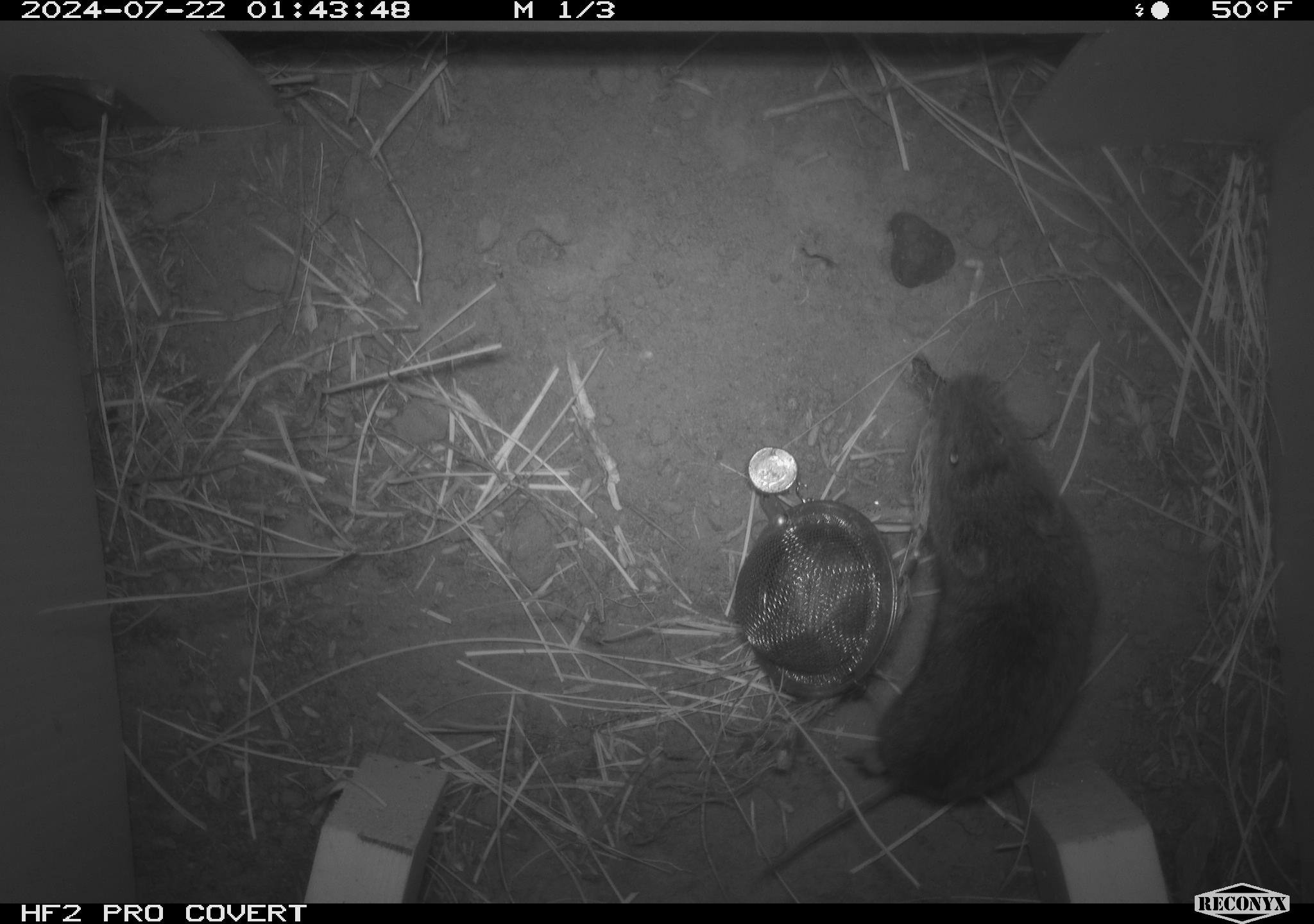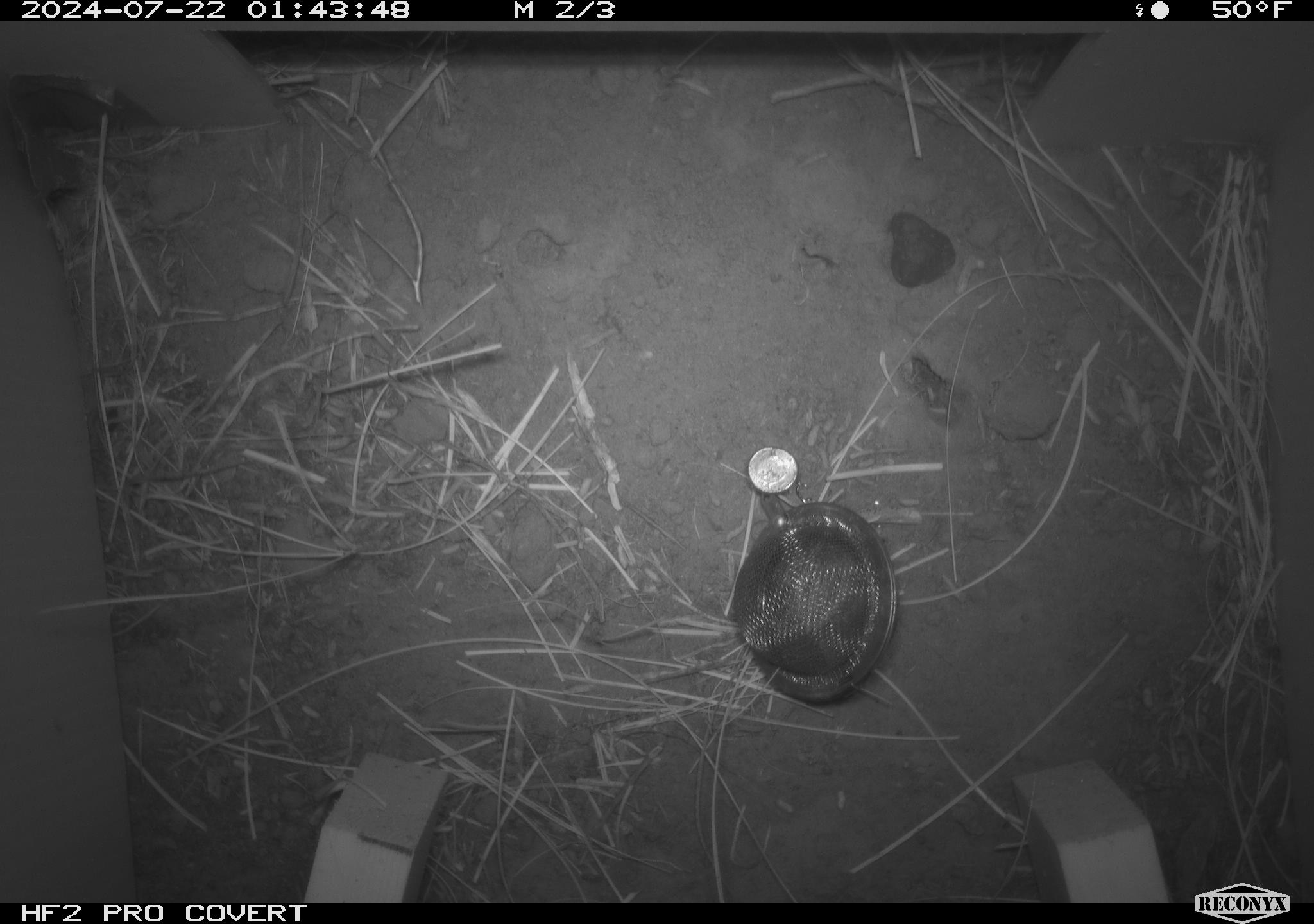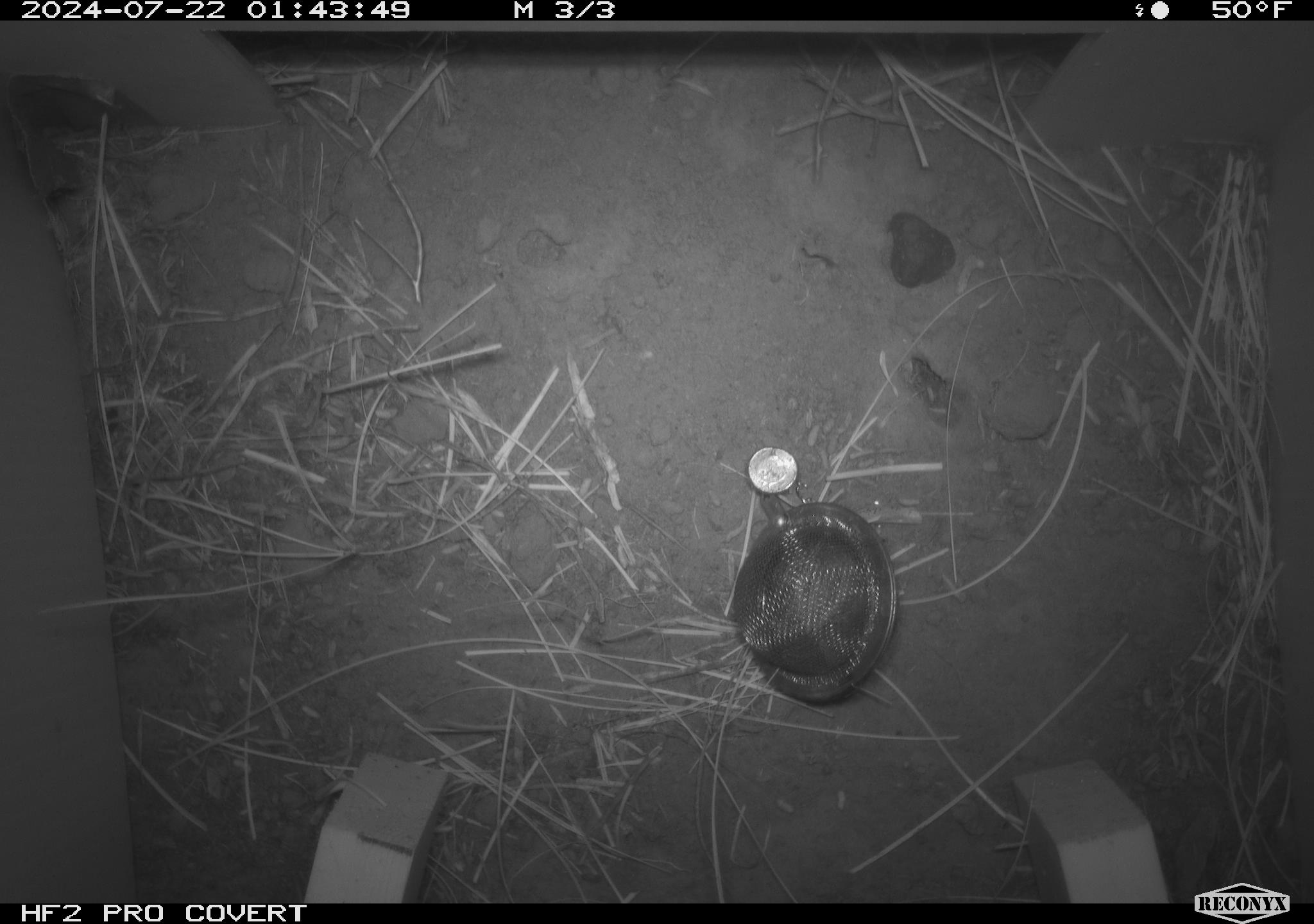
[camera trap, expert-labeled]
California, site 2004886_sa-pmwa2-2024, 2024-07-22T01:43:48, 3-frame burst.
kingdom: Animalia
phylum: Chordata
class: Mammalia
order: Rodentia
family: Cricetidae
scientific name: Arvicolinae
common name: voles, lemmings, and muskrats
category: arvicolinae subfamily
Arvicolinae subfamily (voles, lemmings, and muskrats) (Arvicolinae).